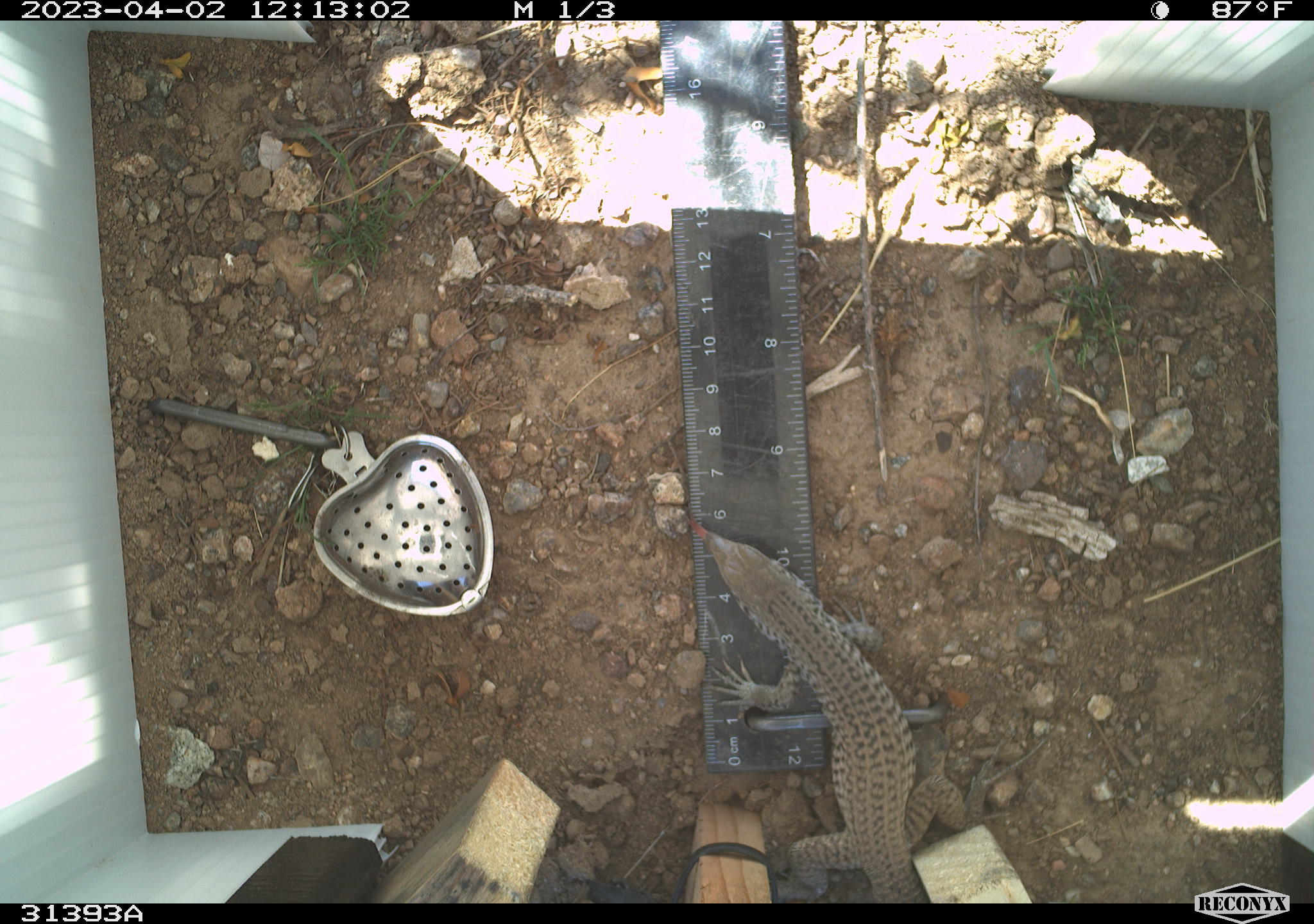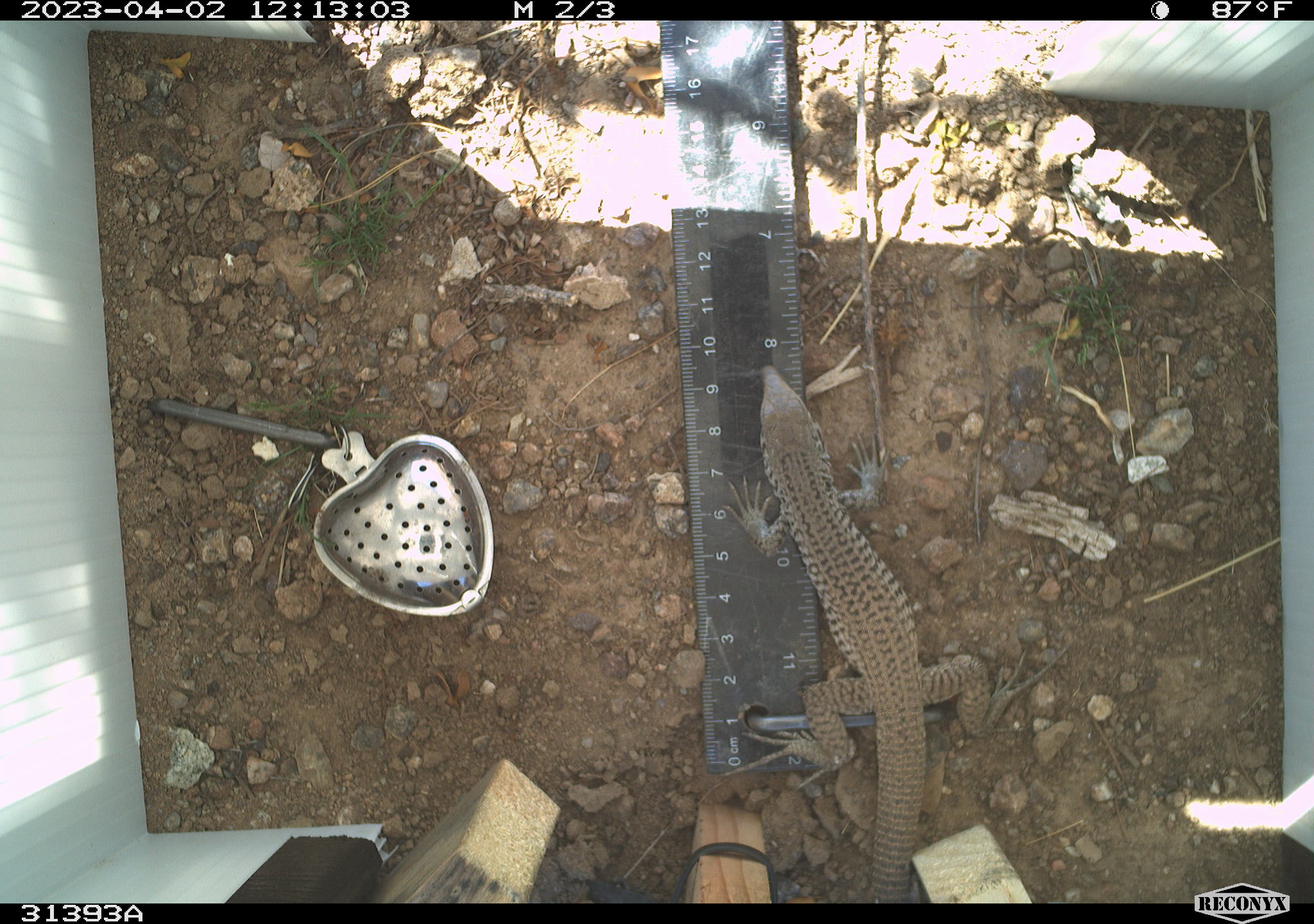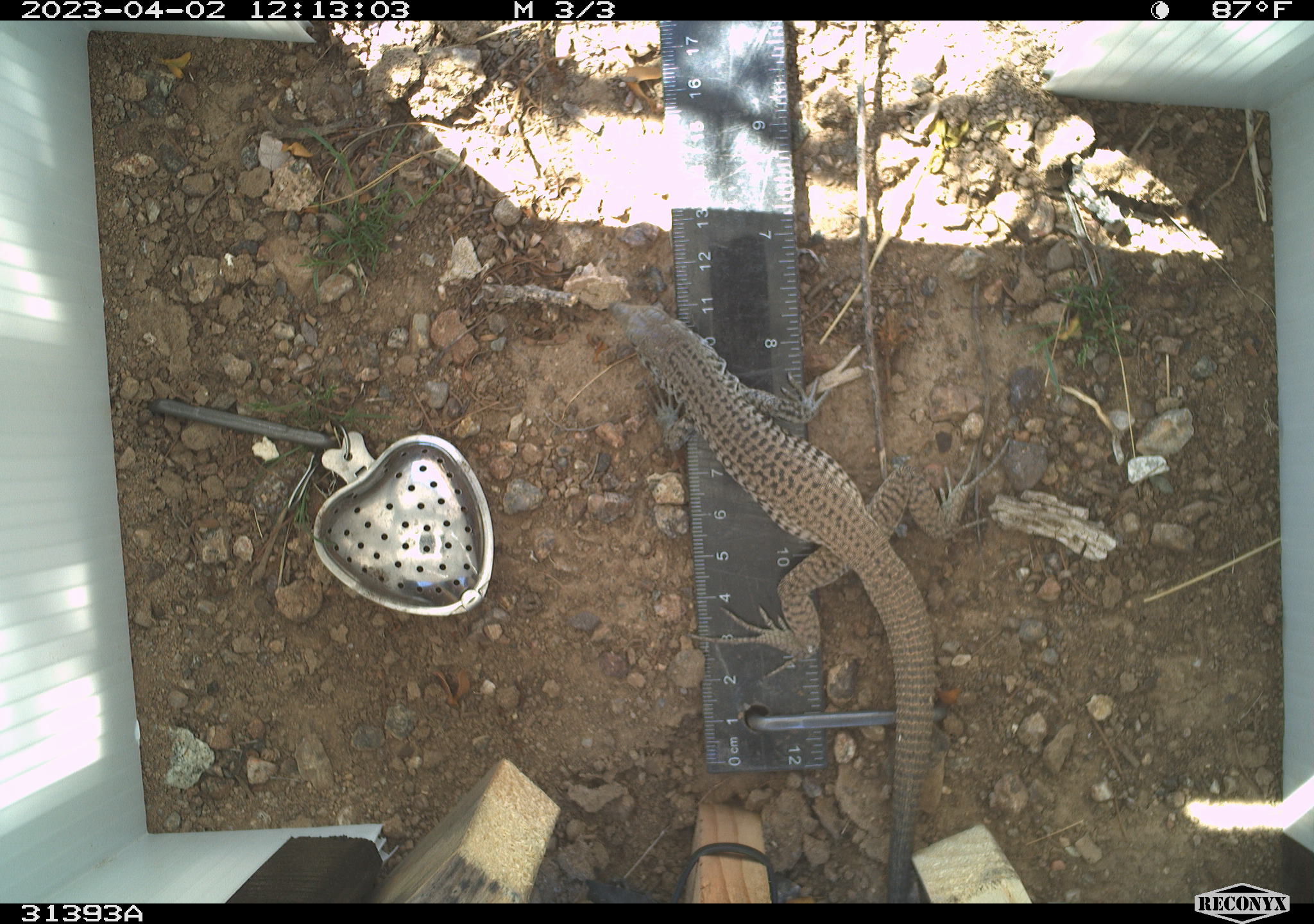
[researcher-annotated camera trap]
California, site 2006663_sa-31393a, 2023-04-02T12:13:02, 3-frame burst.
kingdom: Animalia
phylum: Chordata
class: Reptilia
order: Squamata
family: Teiidae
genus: Aspidoscelis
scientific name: Aspidoscelis tigris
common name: western whiptail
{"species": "western whiptail (Aspidoscelis tigris)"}